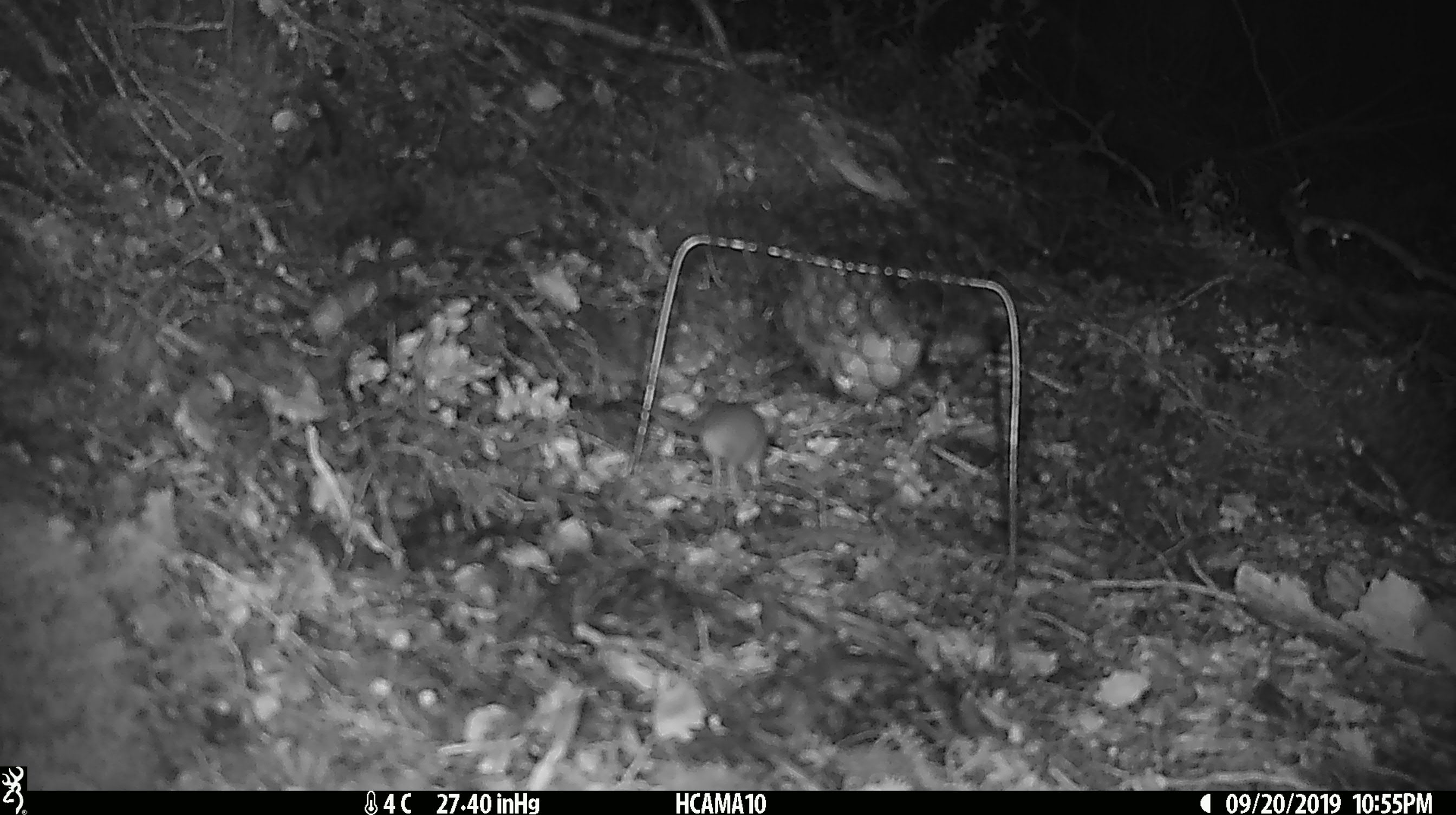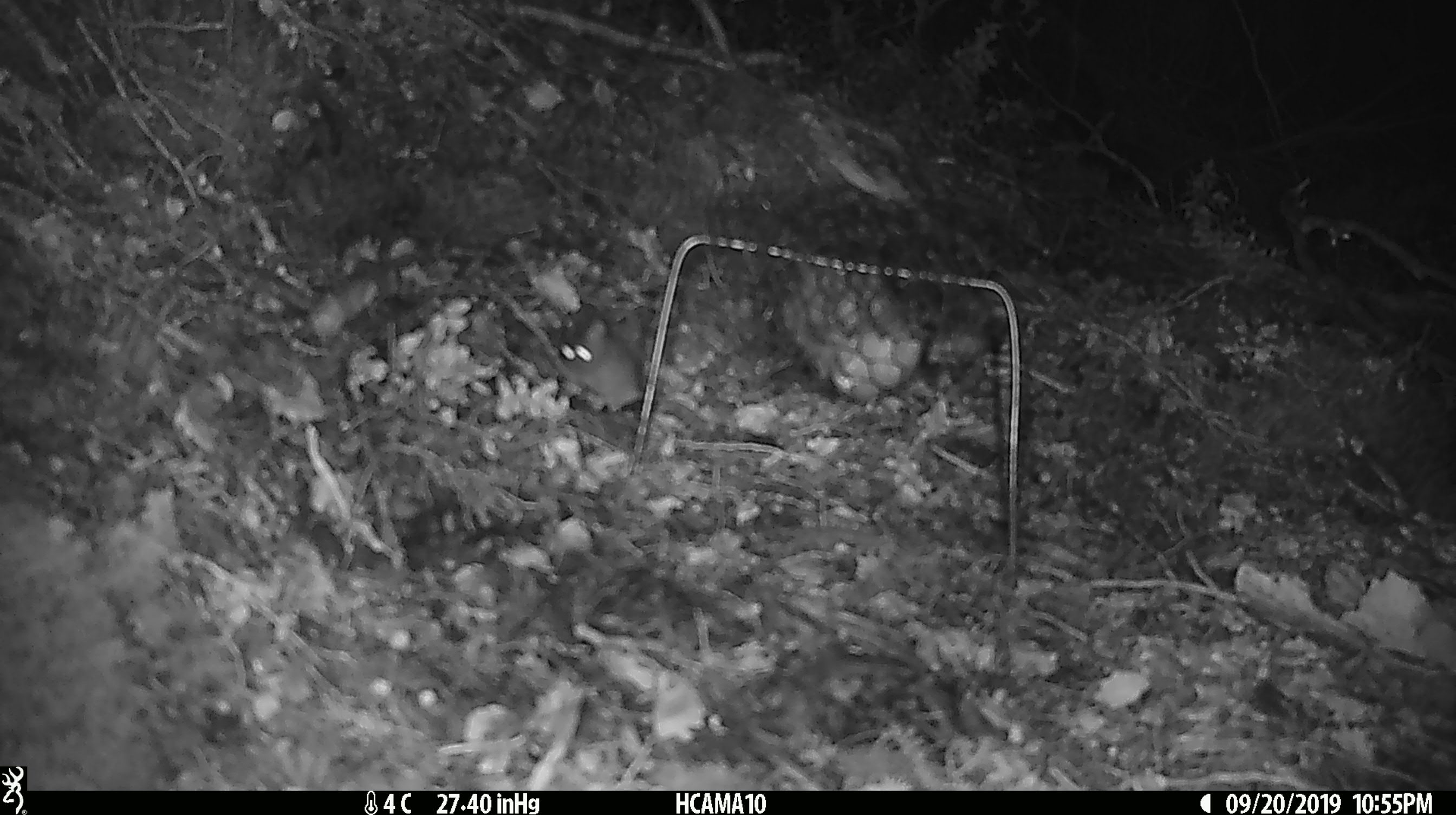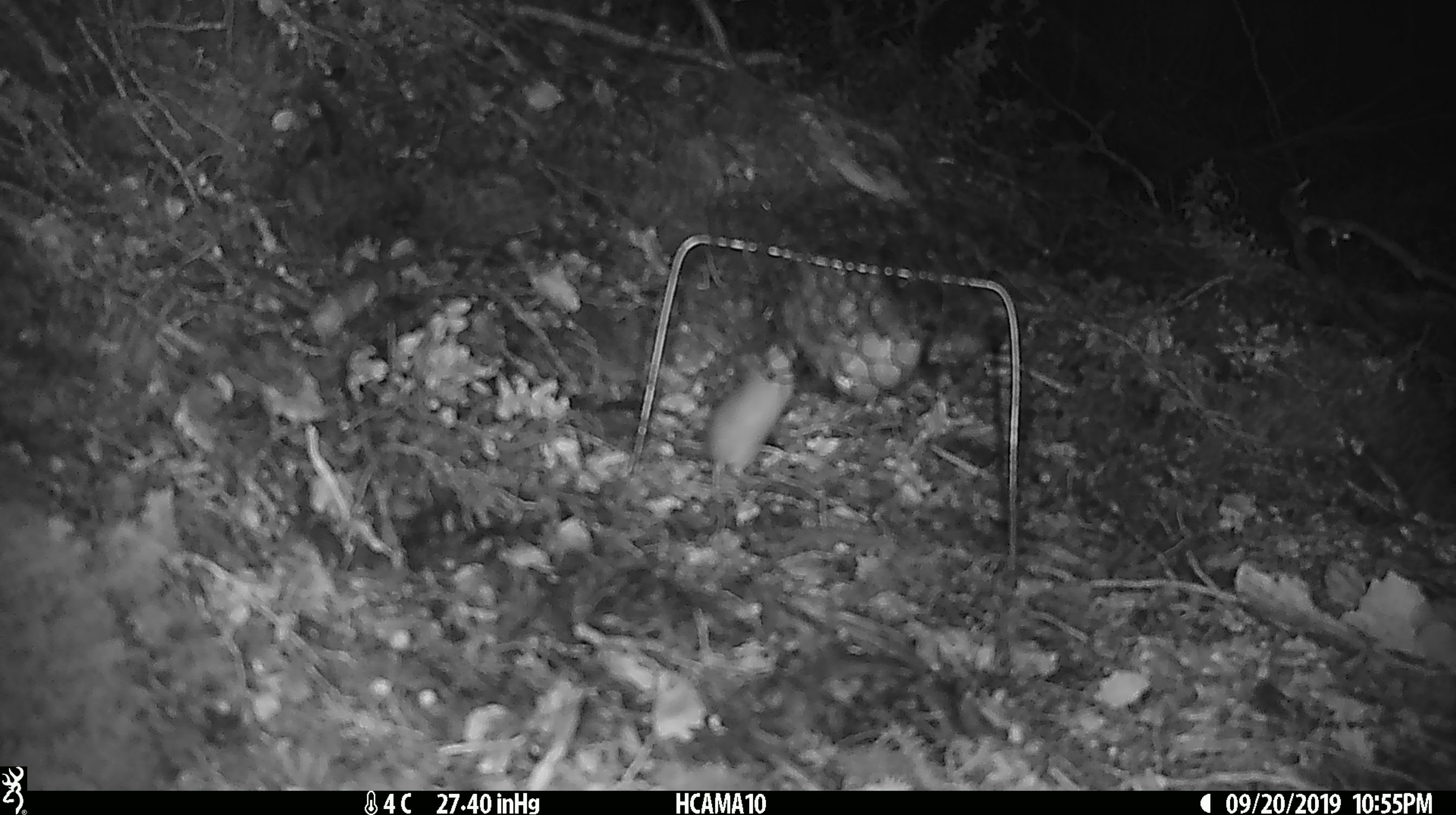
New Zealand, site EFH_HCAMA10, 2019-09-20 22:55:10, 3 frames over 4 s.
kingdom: Animalia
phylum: Chordata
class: Mammalia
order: Rodentia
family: Muridae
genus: Mus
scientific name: Mus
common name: mouse